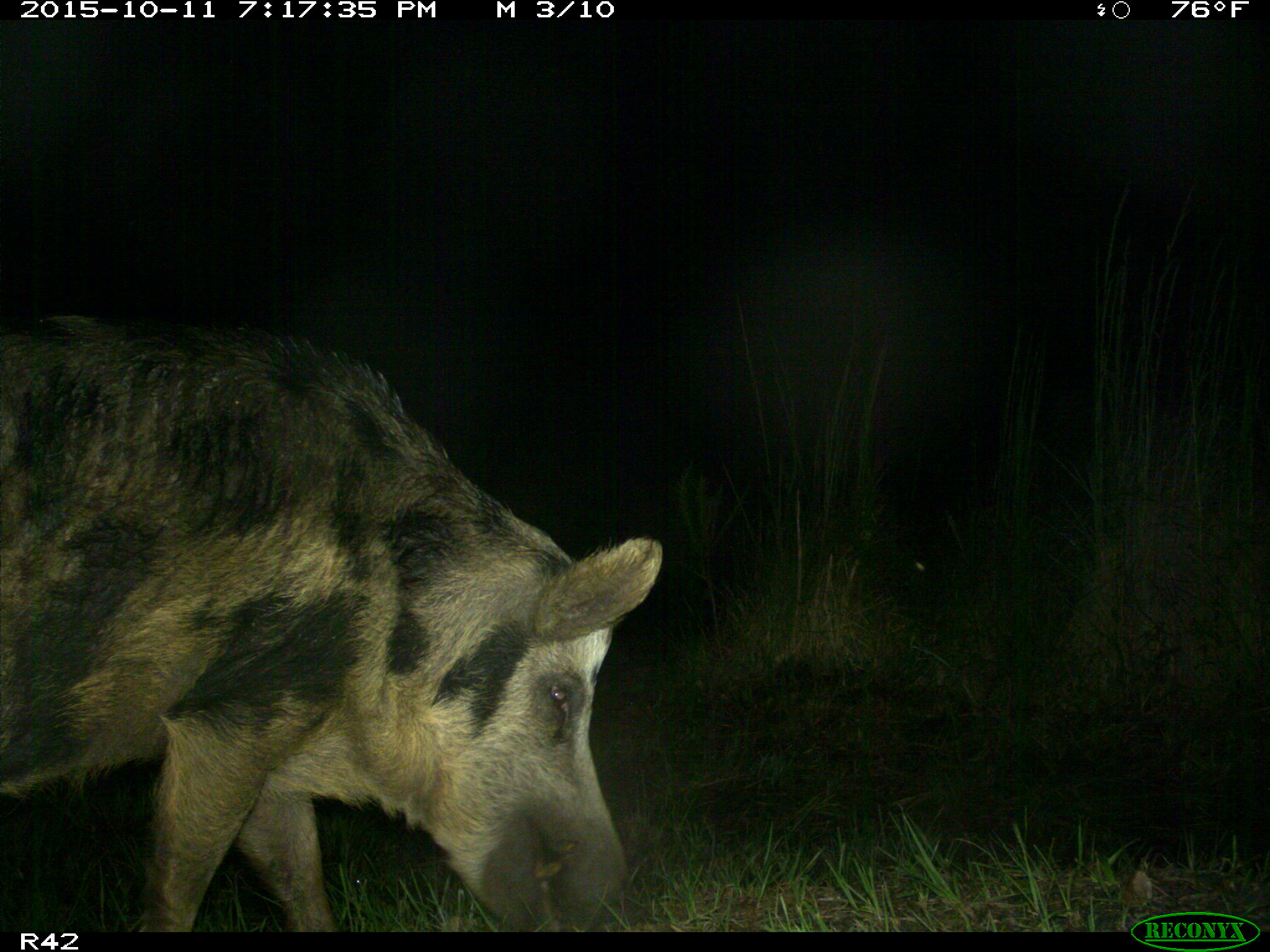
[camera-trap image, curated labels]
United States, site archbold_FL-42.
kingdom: Animalia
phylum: Chordata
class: Mammalia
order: Artiodactyla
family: Suidae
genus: Sus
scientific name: Sus scrofa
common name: wild boar